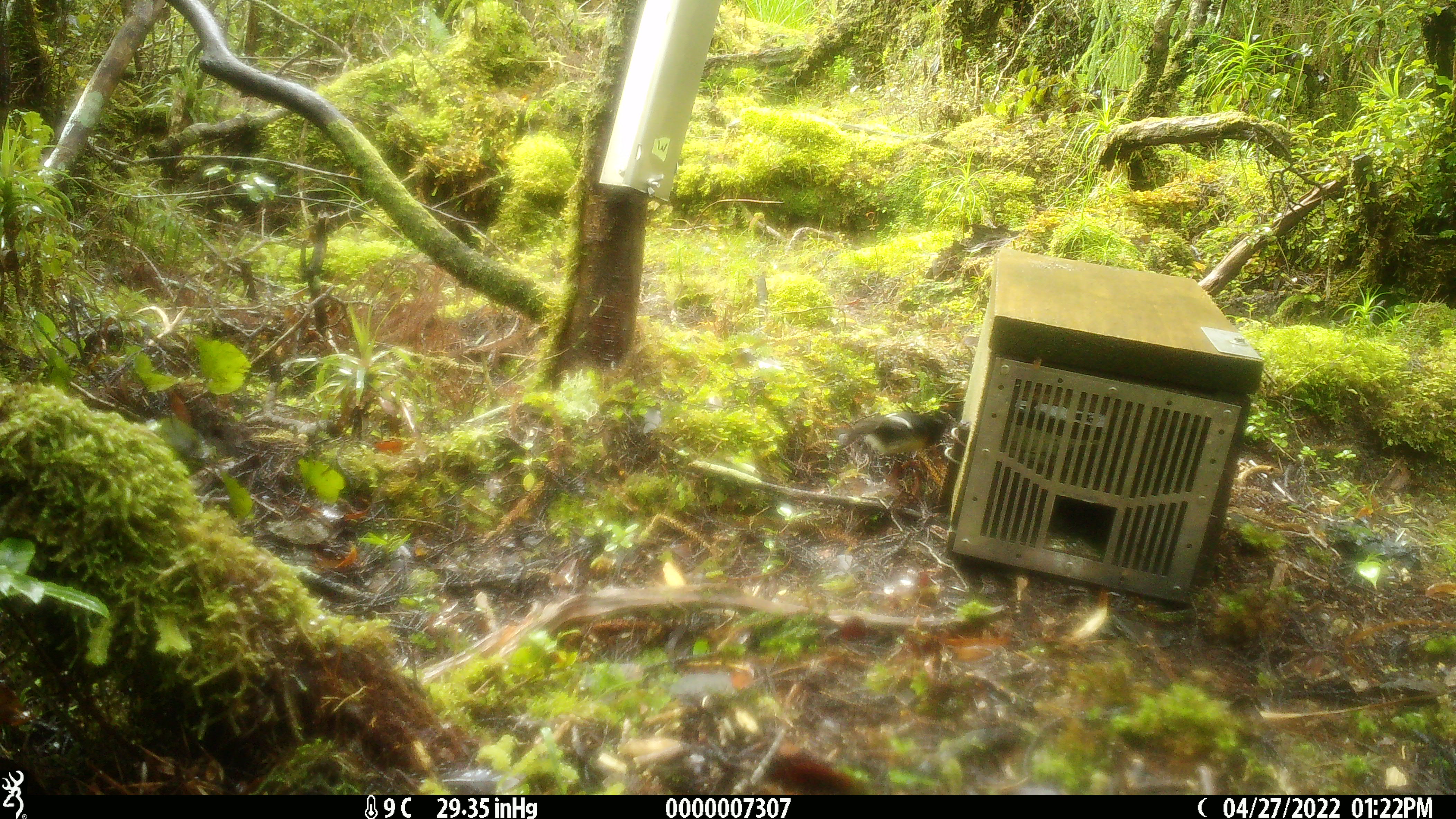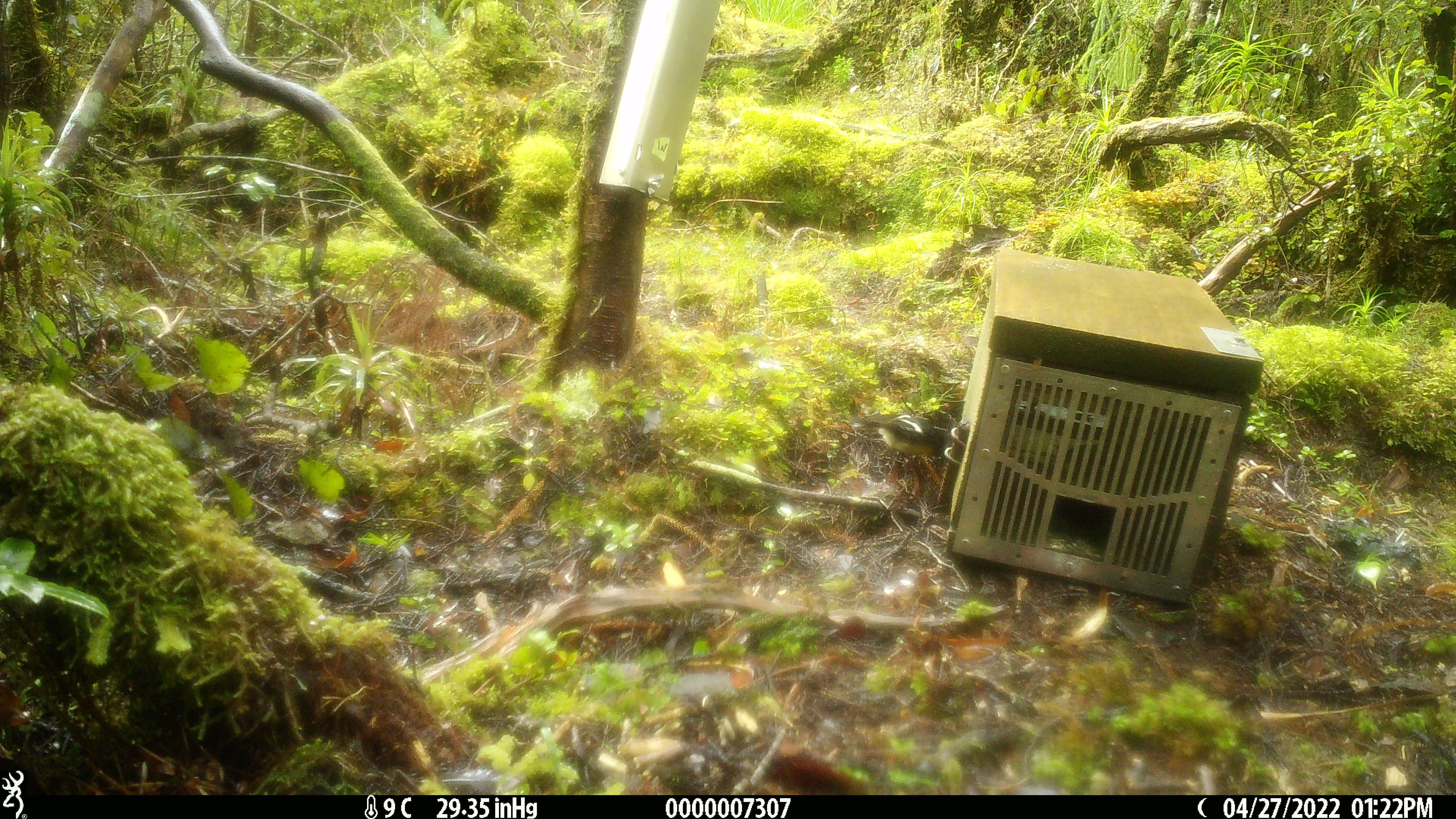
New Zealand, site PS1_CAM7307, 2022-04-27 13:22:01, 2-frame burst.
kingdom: Animalia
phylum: Chordata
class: Aves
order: Passeriformes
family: Petroicidae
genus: Petroica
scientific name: Petroica macrocephala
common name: tomtit